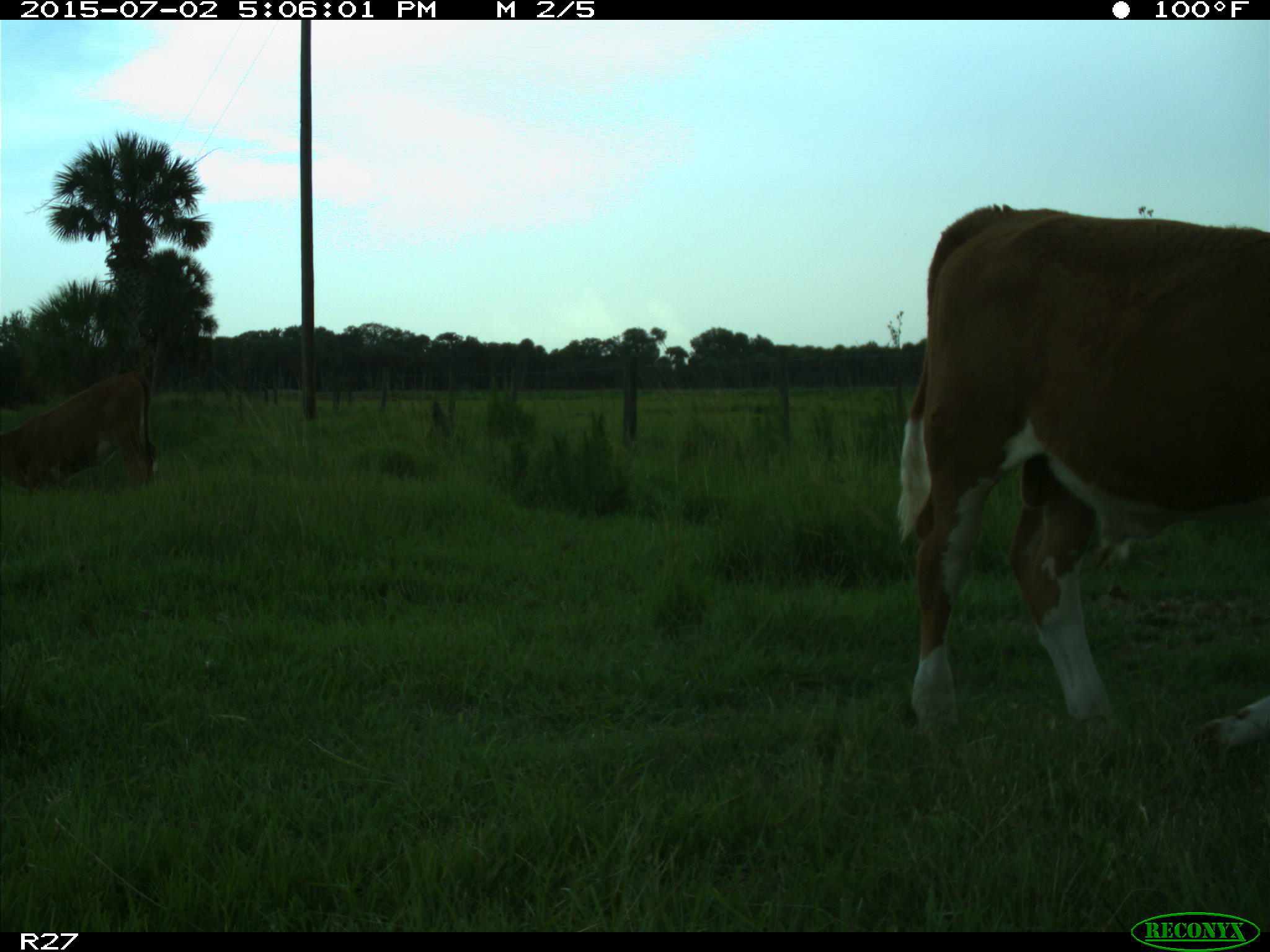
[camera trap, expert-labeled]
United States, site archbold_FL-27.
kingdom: Animalia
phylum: Chordata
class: Mammalia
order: Artiodactyla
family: Bovidae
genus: Bos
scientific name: Bos taurus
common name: domestic cow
Bos taurus (domestic cow).